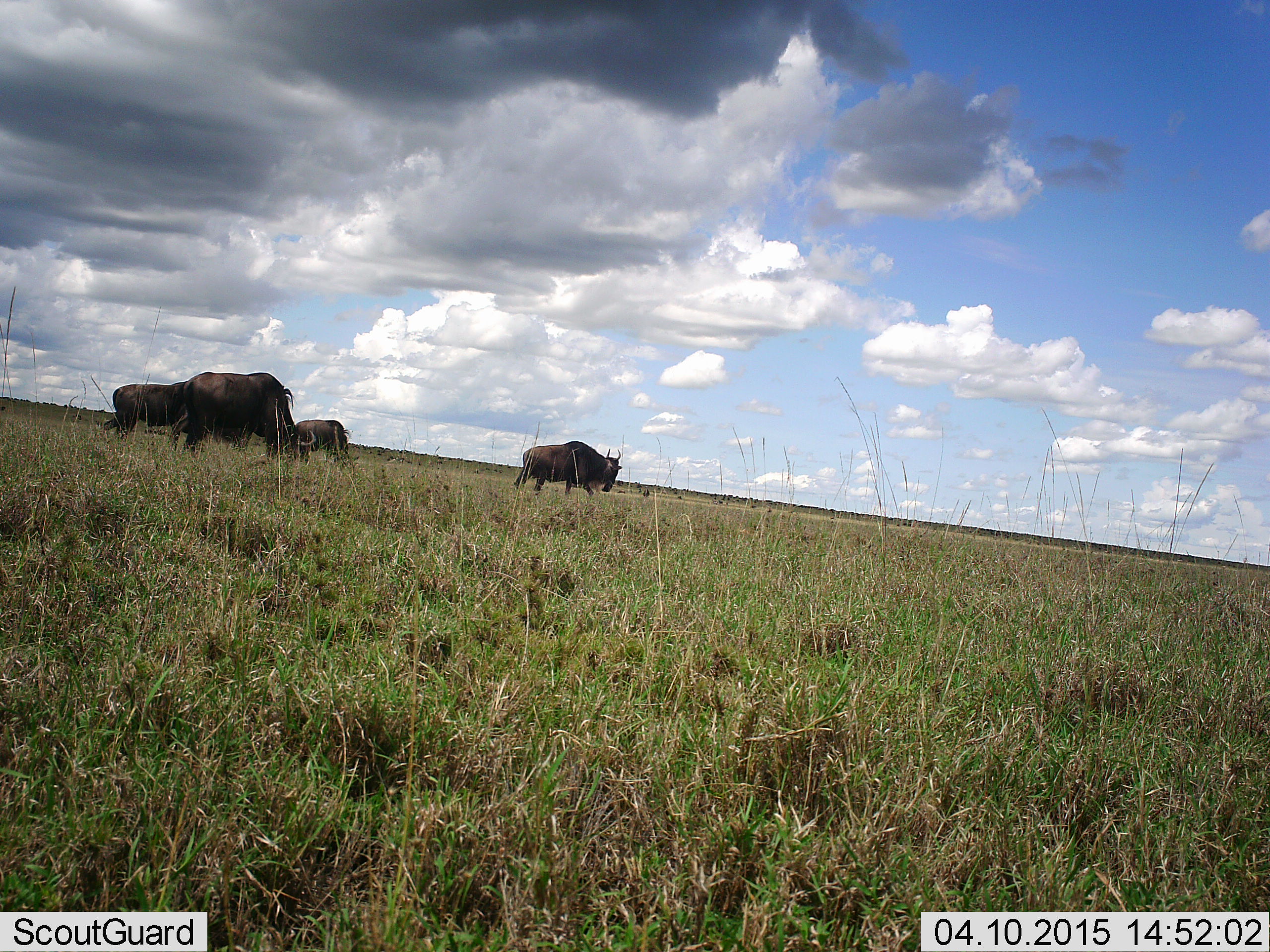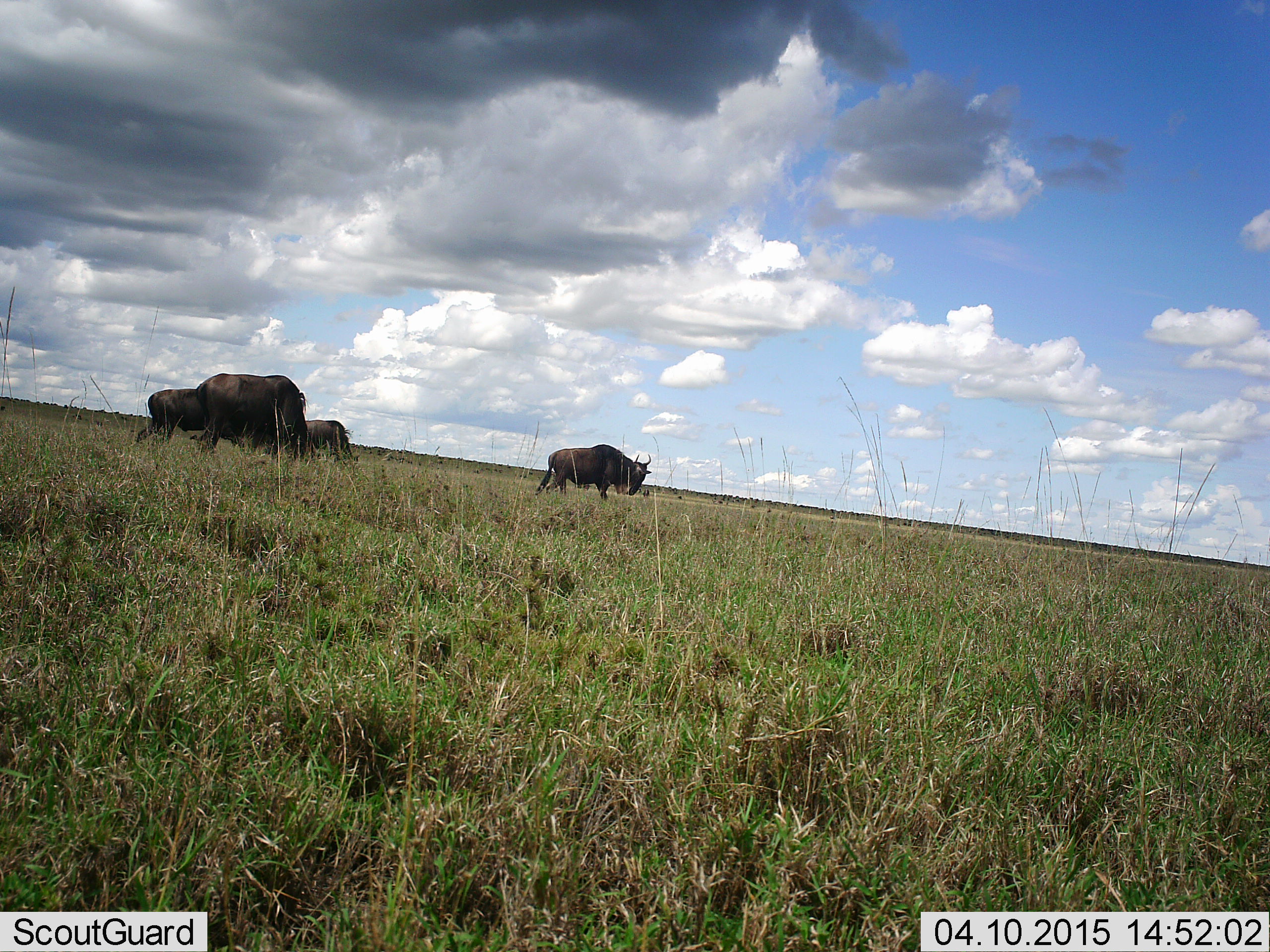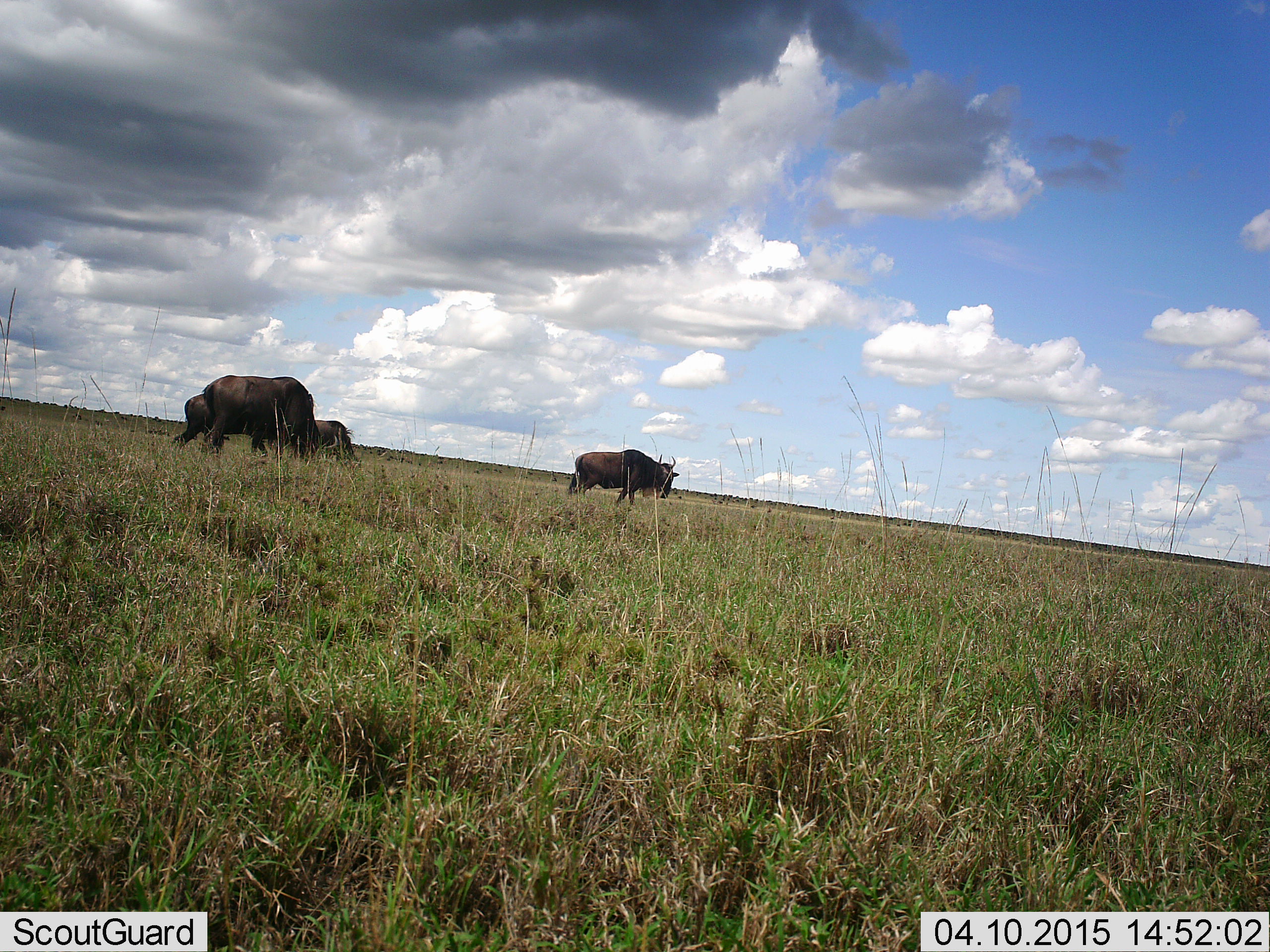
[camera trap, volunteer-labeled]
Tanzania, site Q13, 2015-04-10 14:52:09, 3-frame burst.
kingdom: Animalia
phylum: Chordata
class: Mammalia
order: Artiodactyla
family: Bovidae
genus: Connochaetes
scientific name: Connochaetes taurinus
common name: blue wildebeest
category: wildebeest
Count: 4.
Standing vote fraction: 40%.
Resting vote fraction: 0%.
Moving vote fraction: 80%.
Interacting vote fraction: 0%.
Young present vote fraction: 0%.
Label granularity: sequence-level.